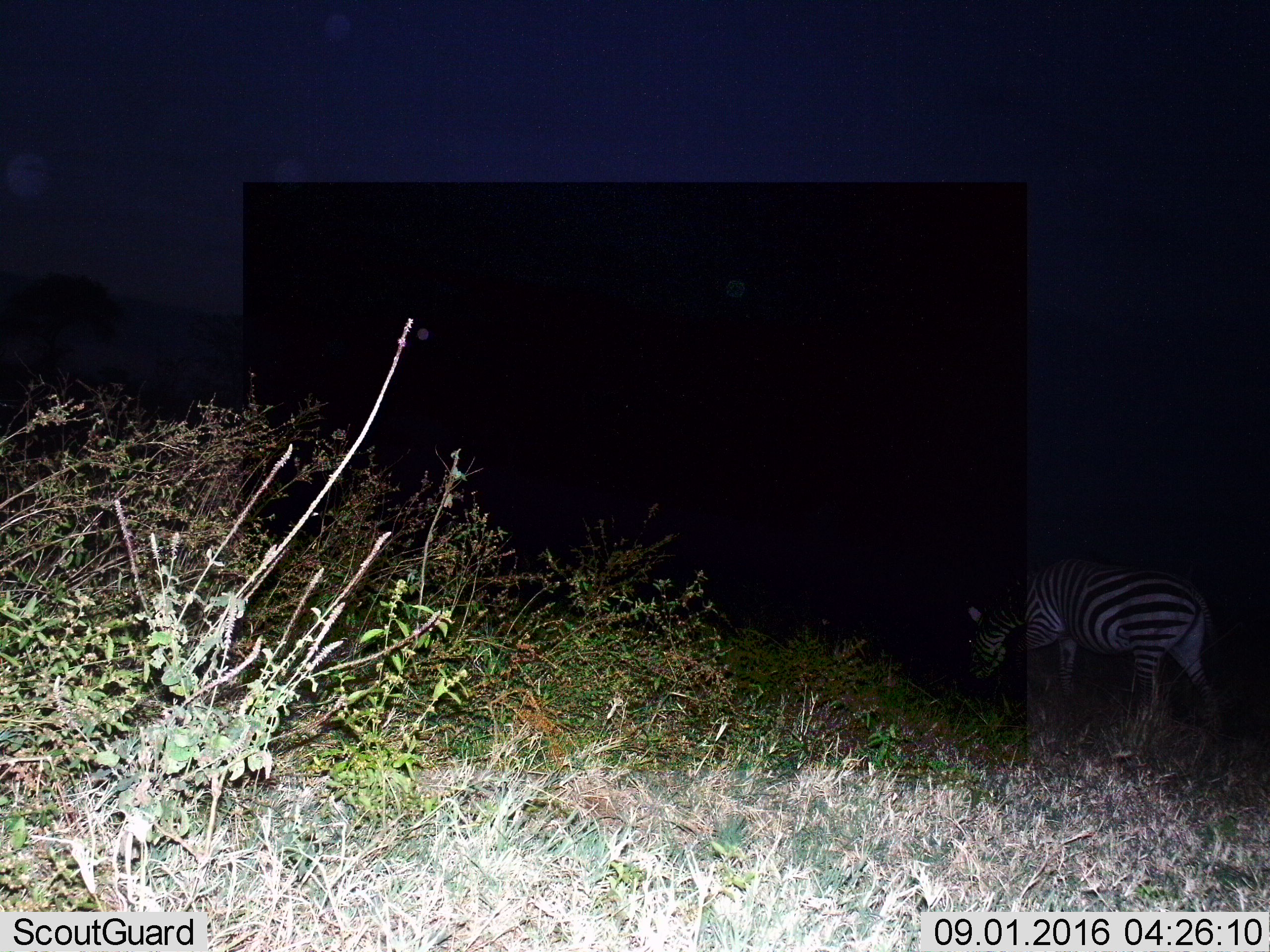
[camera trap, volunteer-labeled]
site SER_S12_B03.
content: unidentified animal